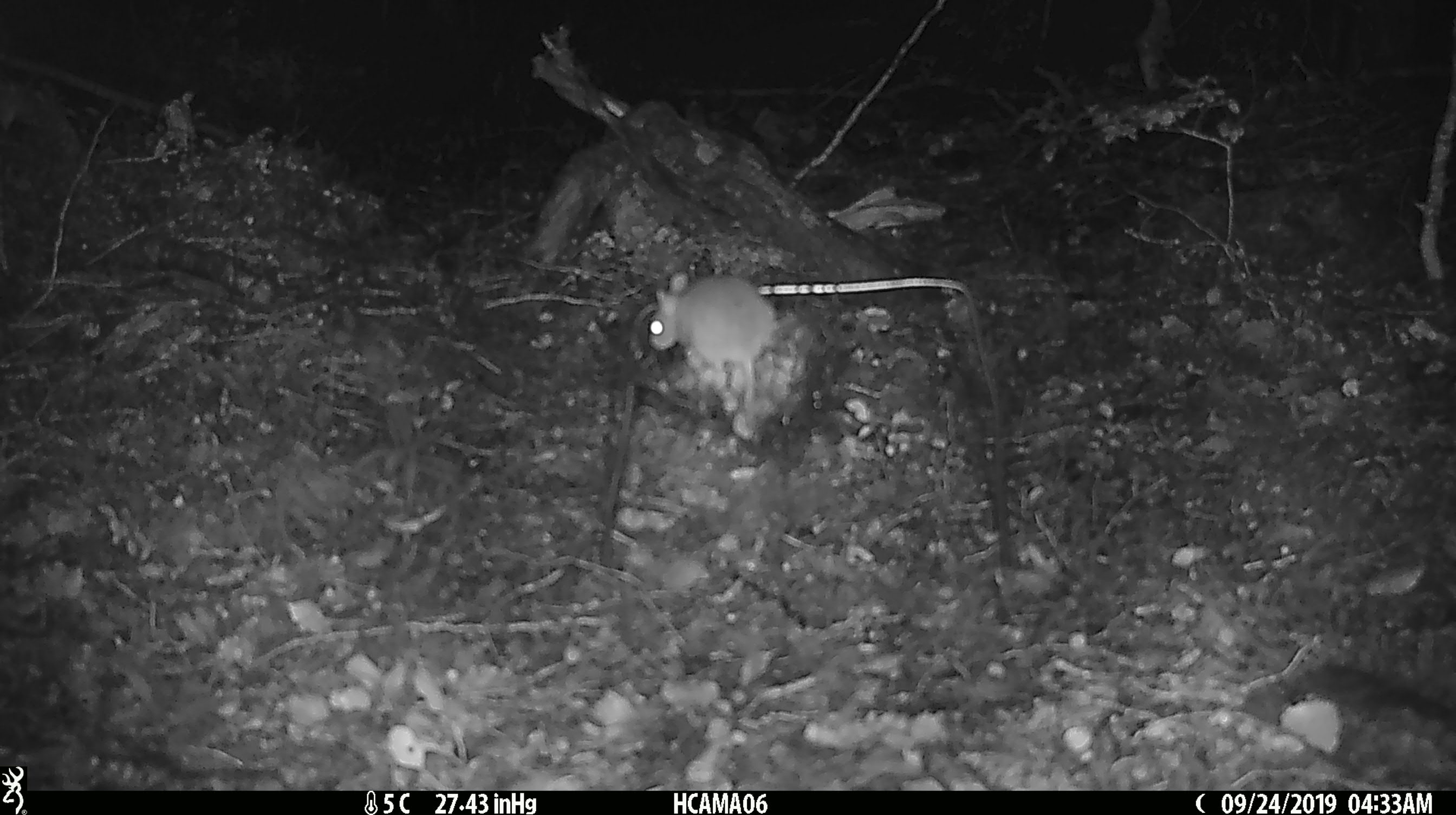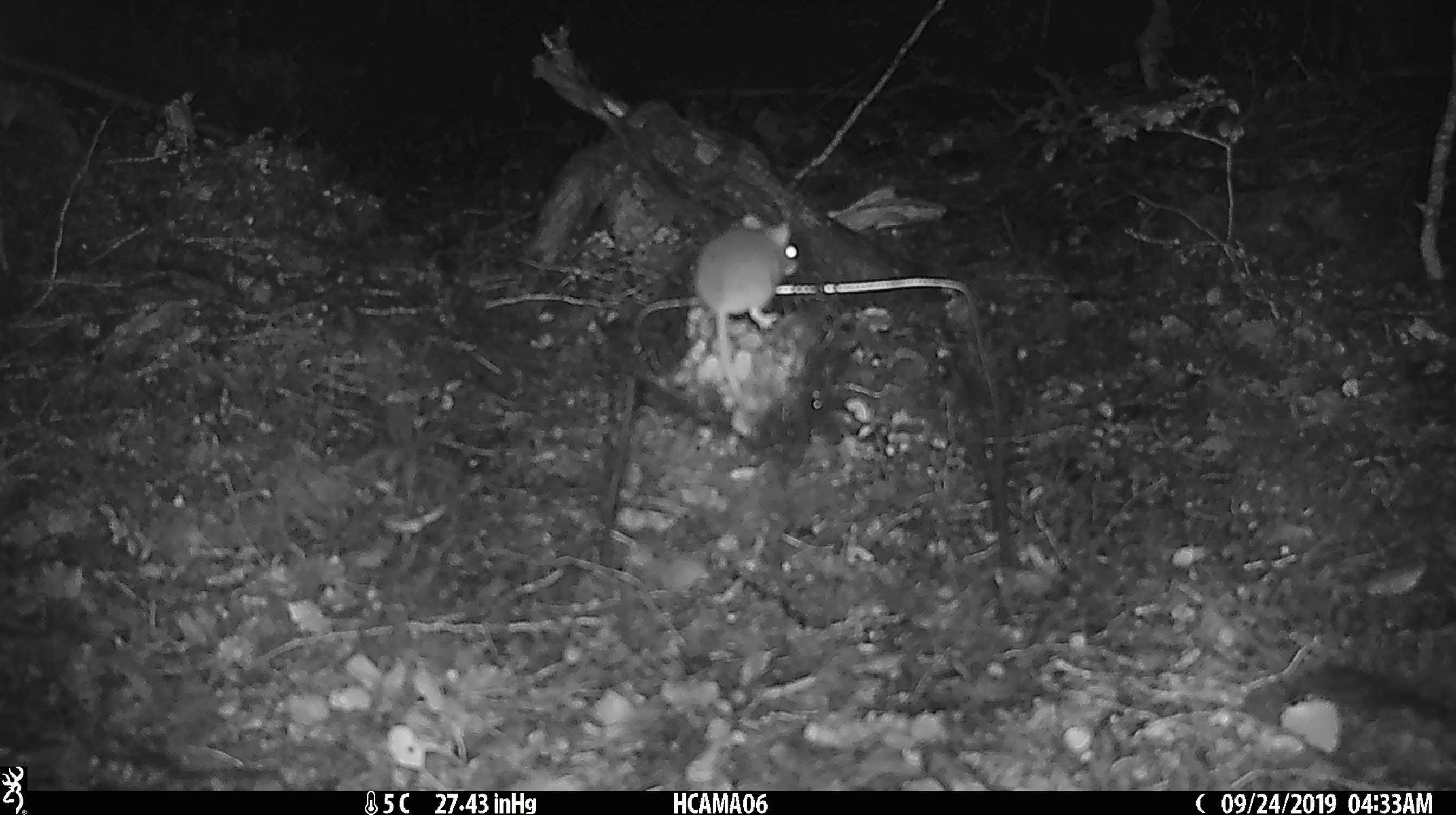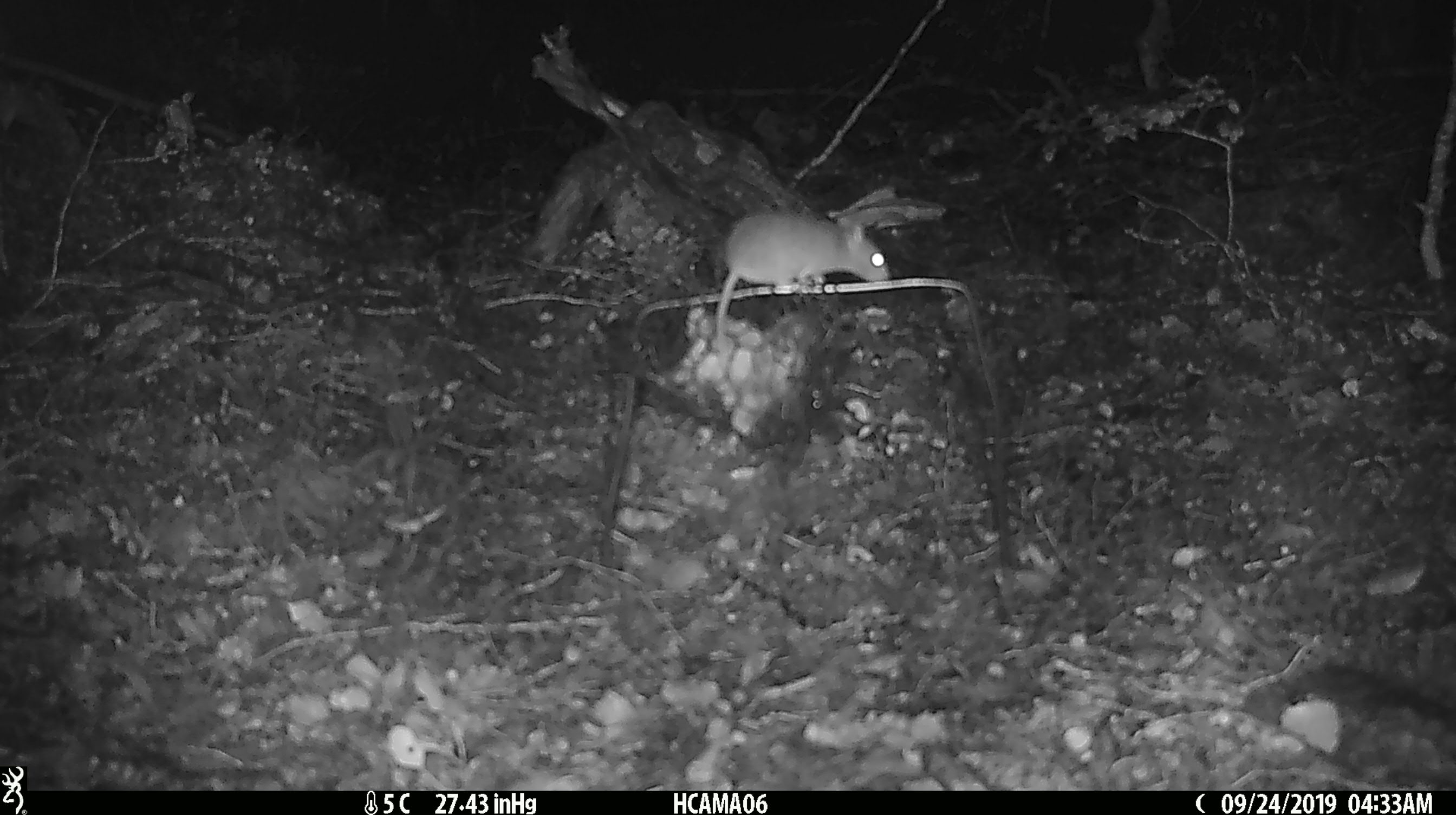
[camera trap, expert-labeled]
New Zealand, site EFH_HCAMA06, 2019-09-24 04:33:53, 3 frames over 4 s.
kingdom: Animalia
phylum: Chordata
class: Mammalia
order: Rodentia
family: Muridae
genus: Mus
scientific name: Mus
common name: mouse